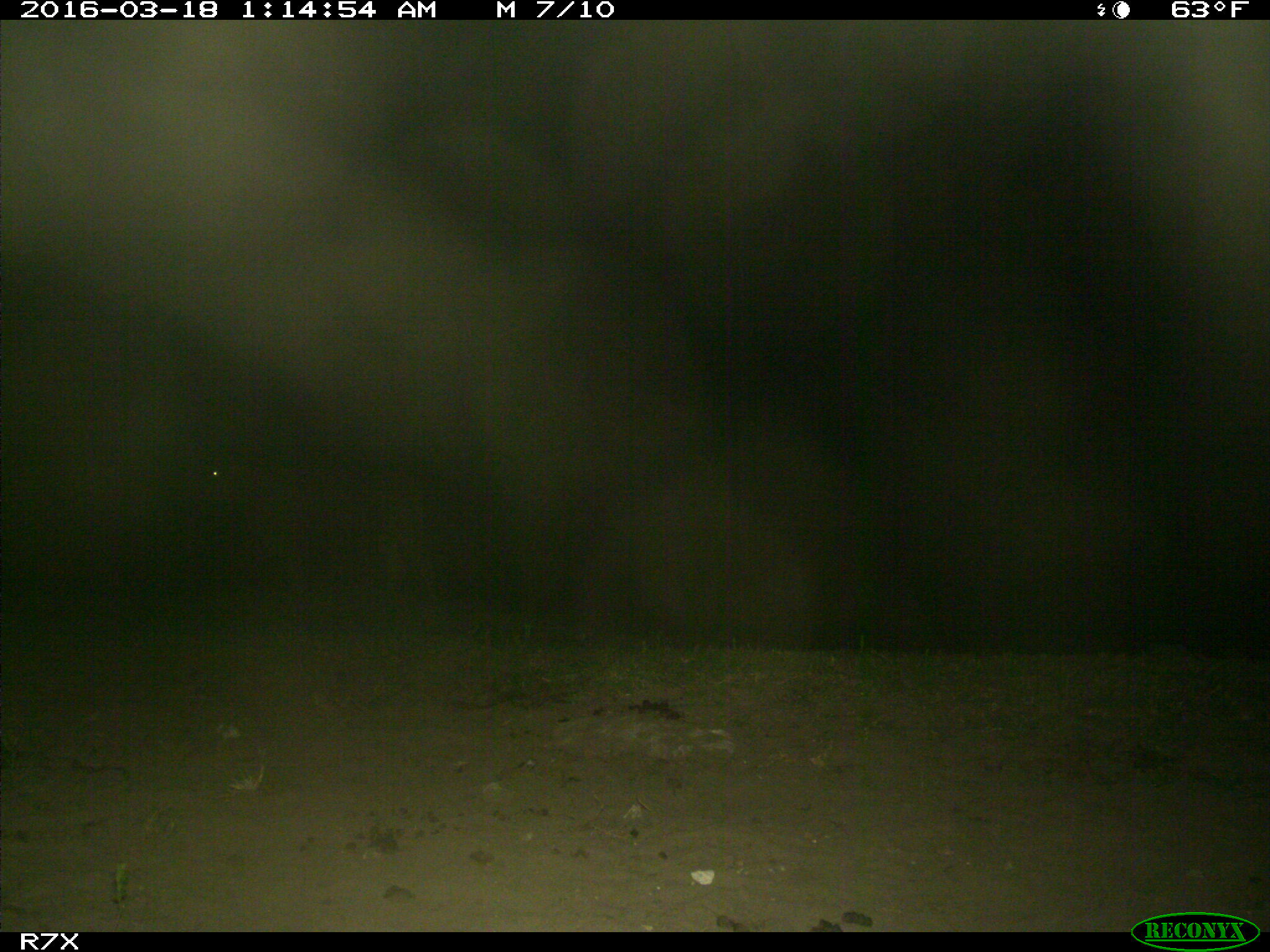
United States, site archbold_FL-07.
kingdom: Animalia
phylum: Chordata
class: Mammalia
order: Artiodactyla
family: Bovidae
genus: Bos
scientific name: Bos taurus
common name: domestic cow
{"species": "Bos taurus (domestic cow)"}